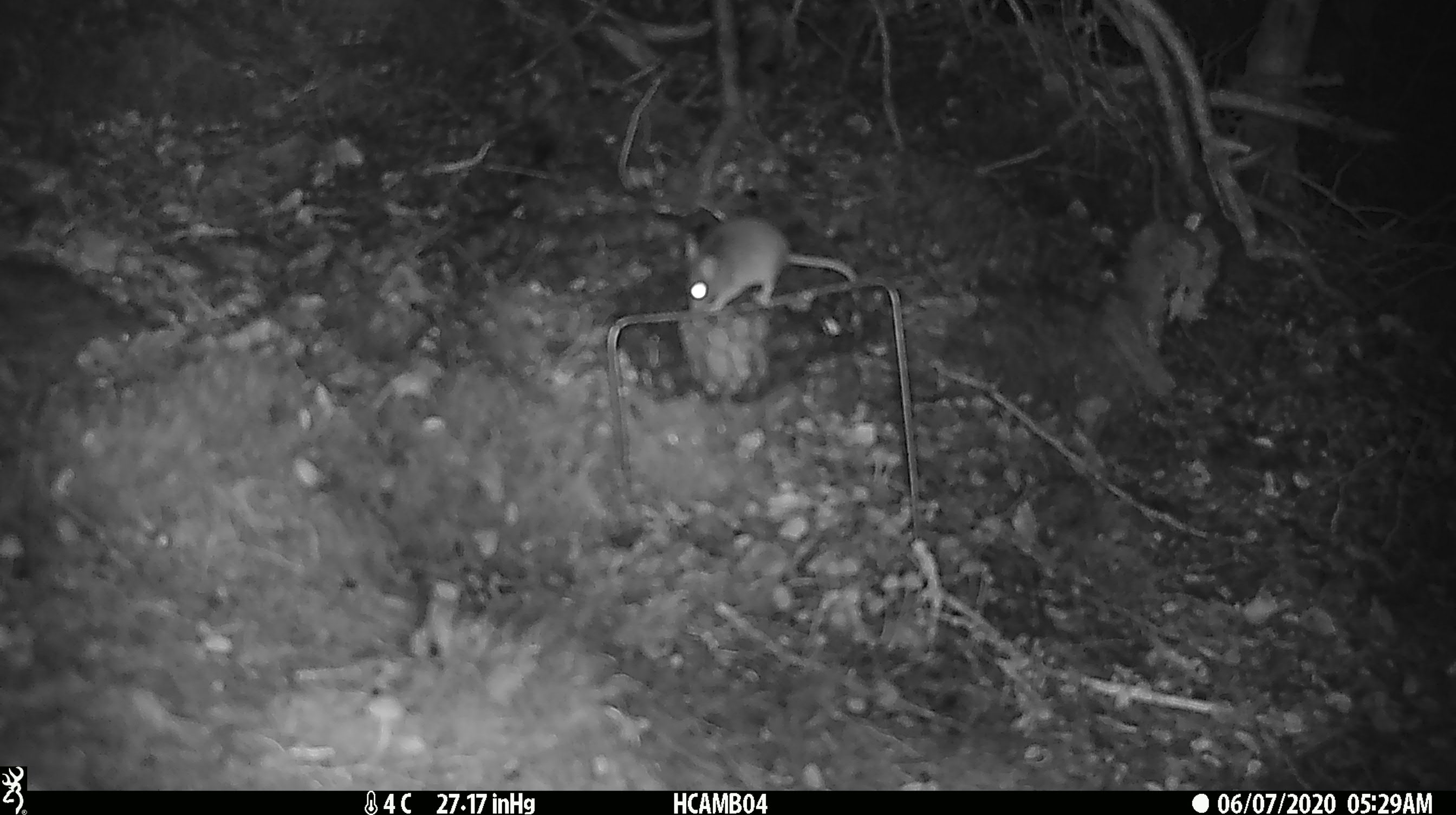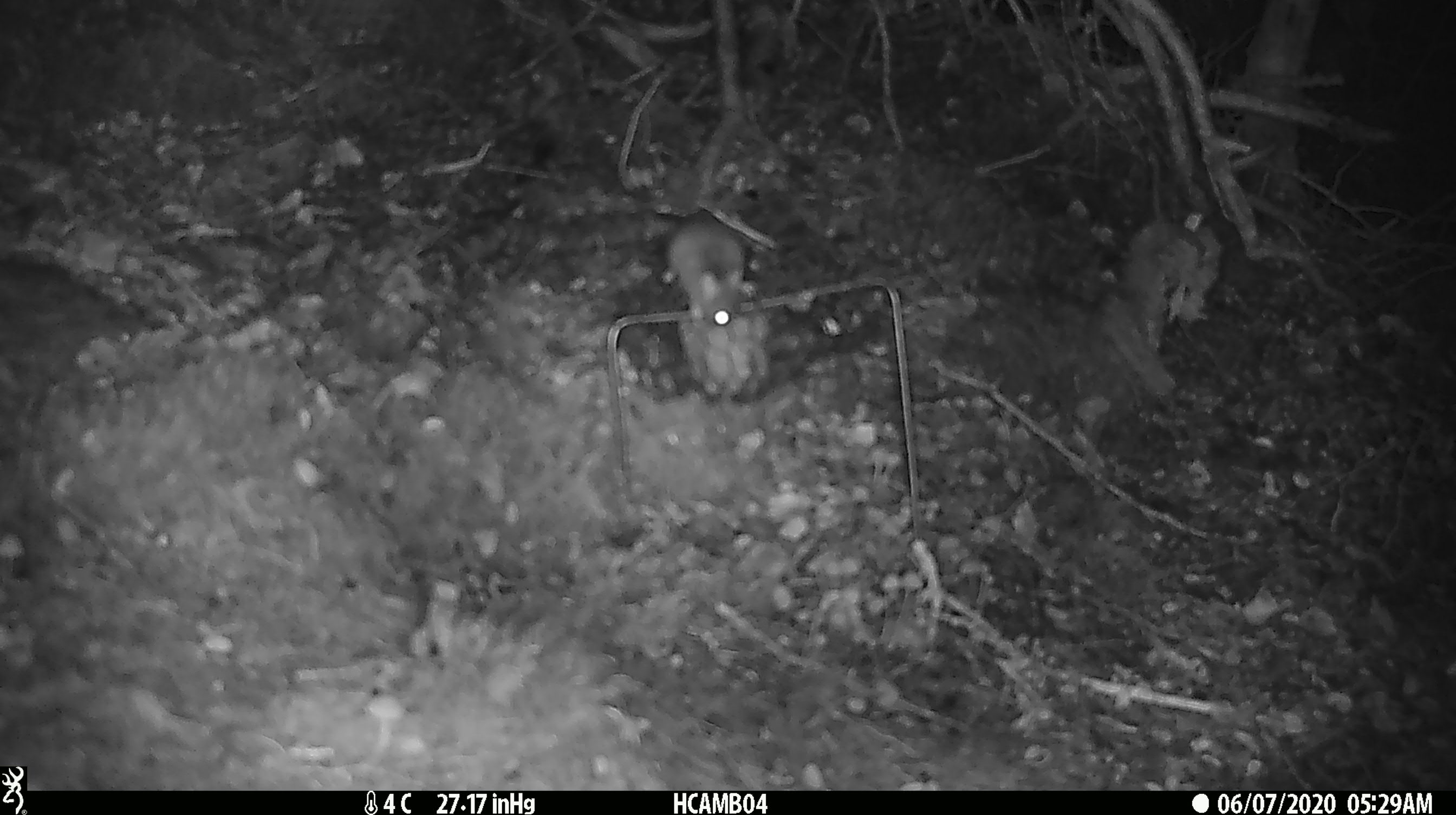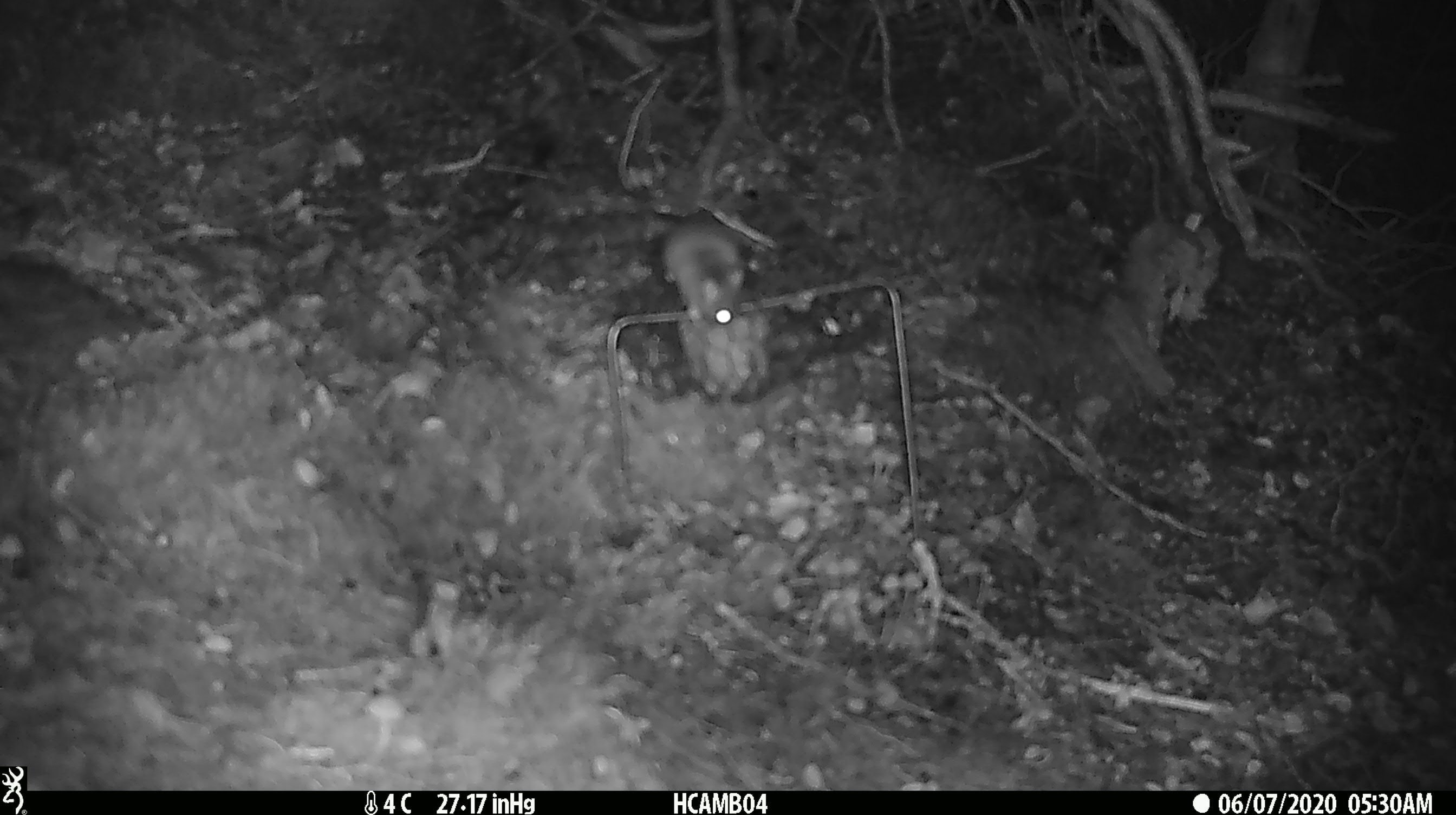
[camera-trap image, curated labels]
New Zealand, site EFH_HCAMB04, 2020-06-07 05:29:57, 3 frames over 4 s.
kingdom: Animalia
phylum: Chordata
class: Mammalia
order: Rodentia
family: Muridae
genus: Mus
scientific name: Mus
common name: mouse